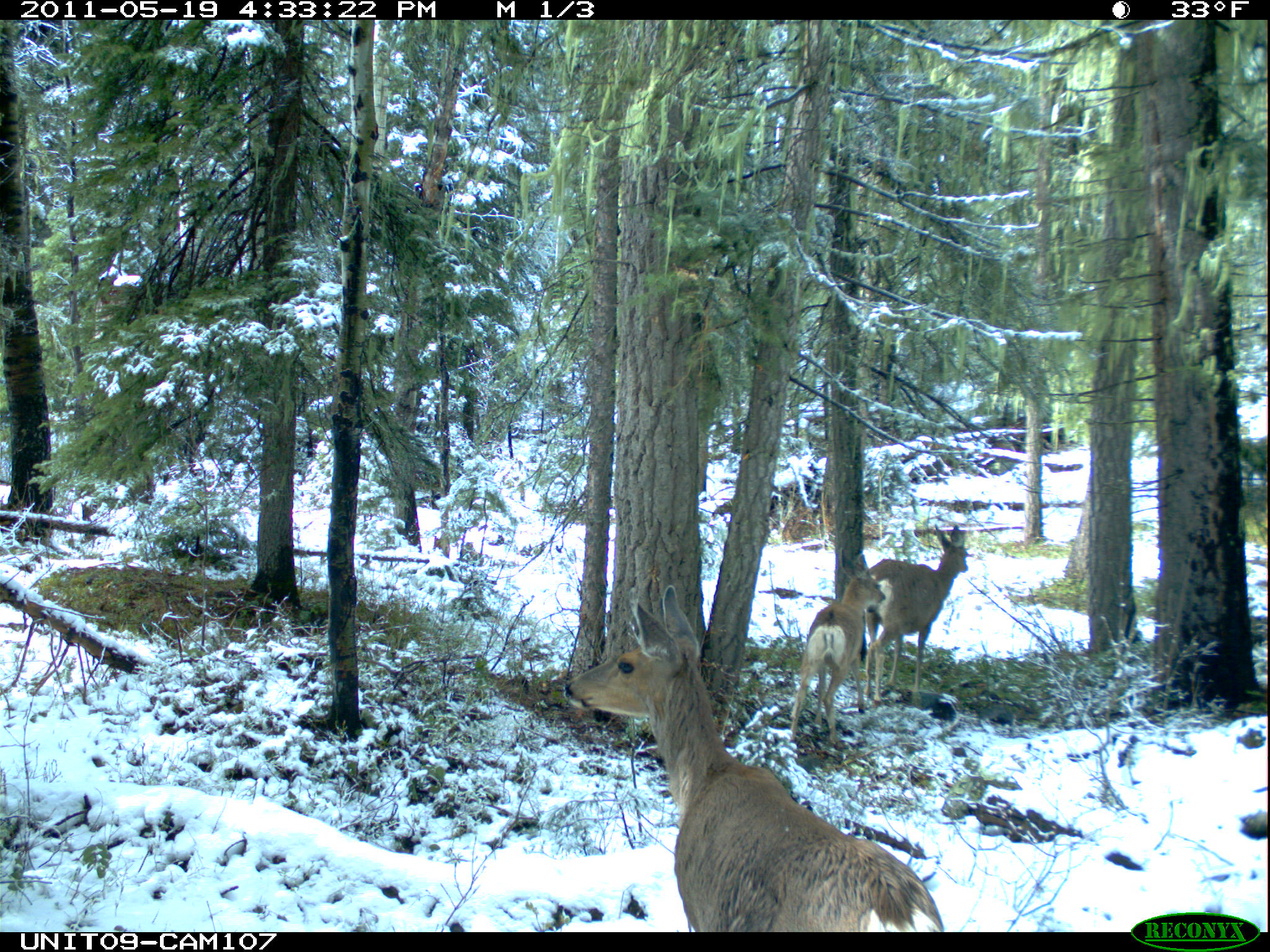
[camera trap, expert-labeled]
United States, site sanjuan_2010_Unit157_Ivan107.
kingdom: Animalia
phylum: Chordata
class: Mammalia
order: Artiodactyla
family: Cervidae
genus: Odocoileus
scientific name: Odocoileus hemionus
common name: mule deer